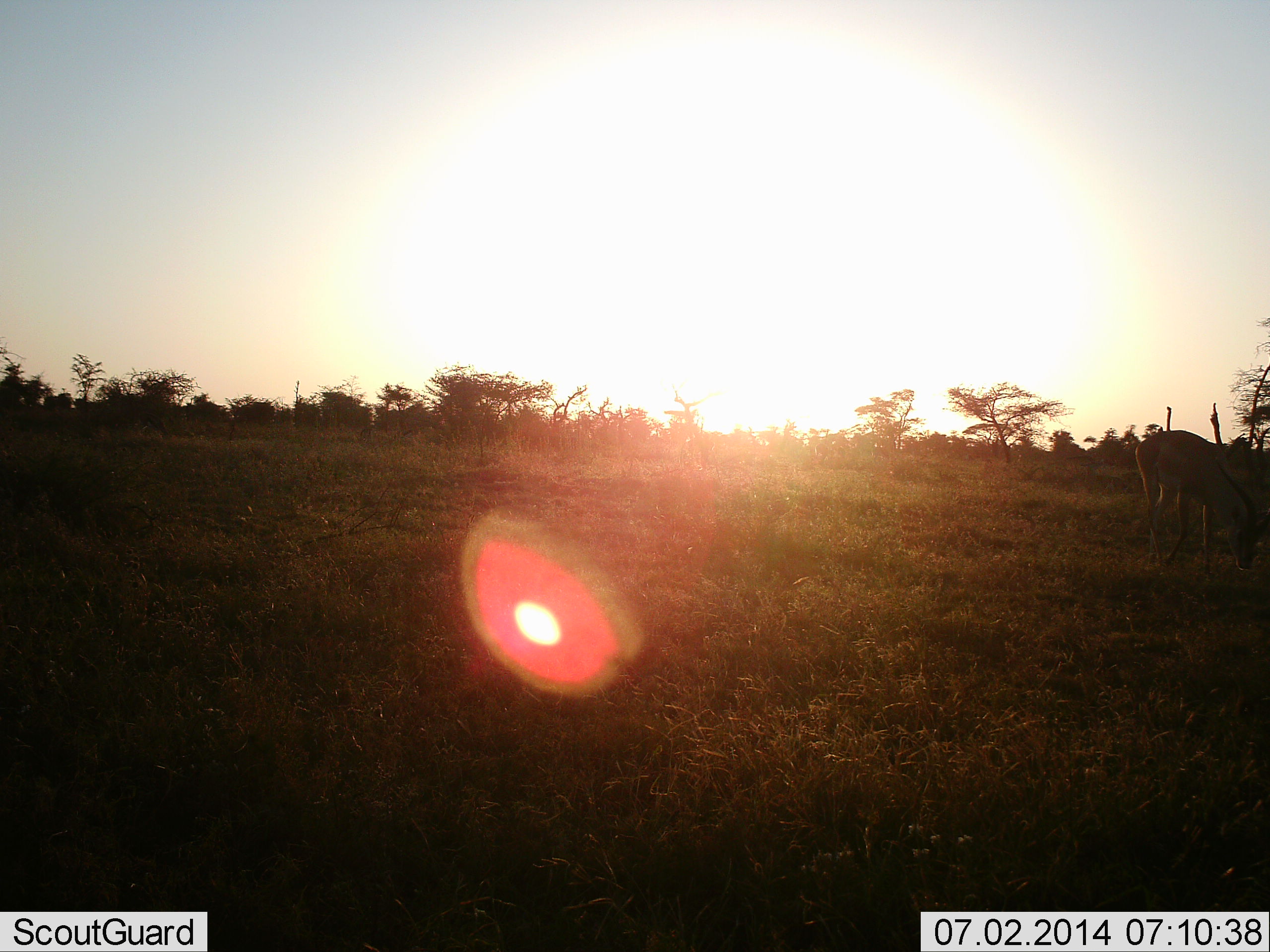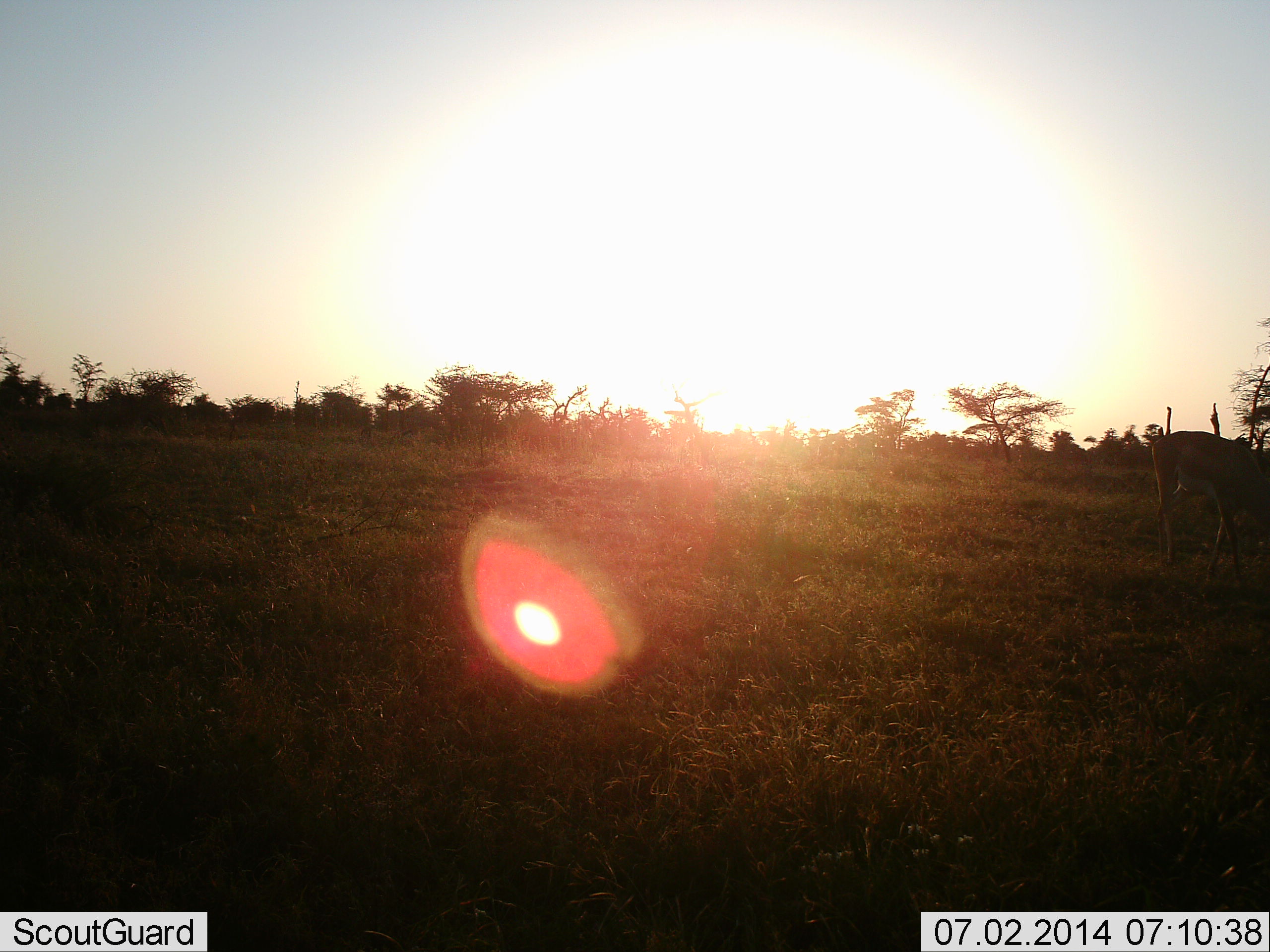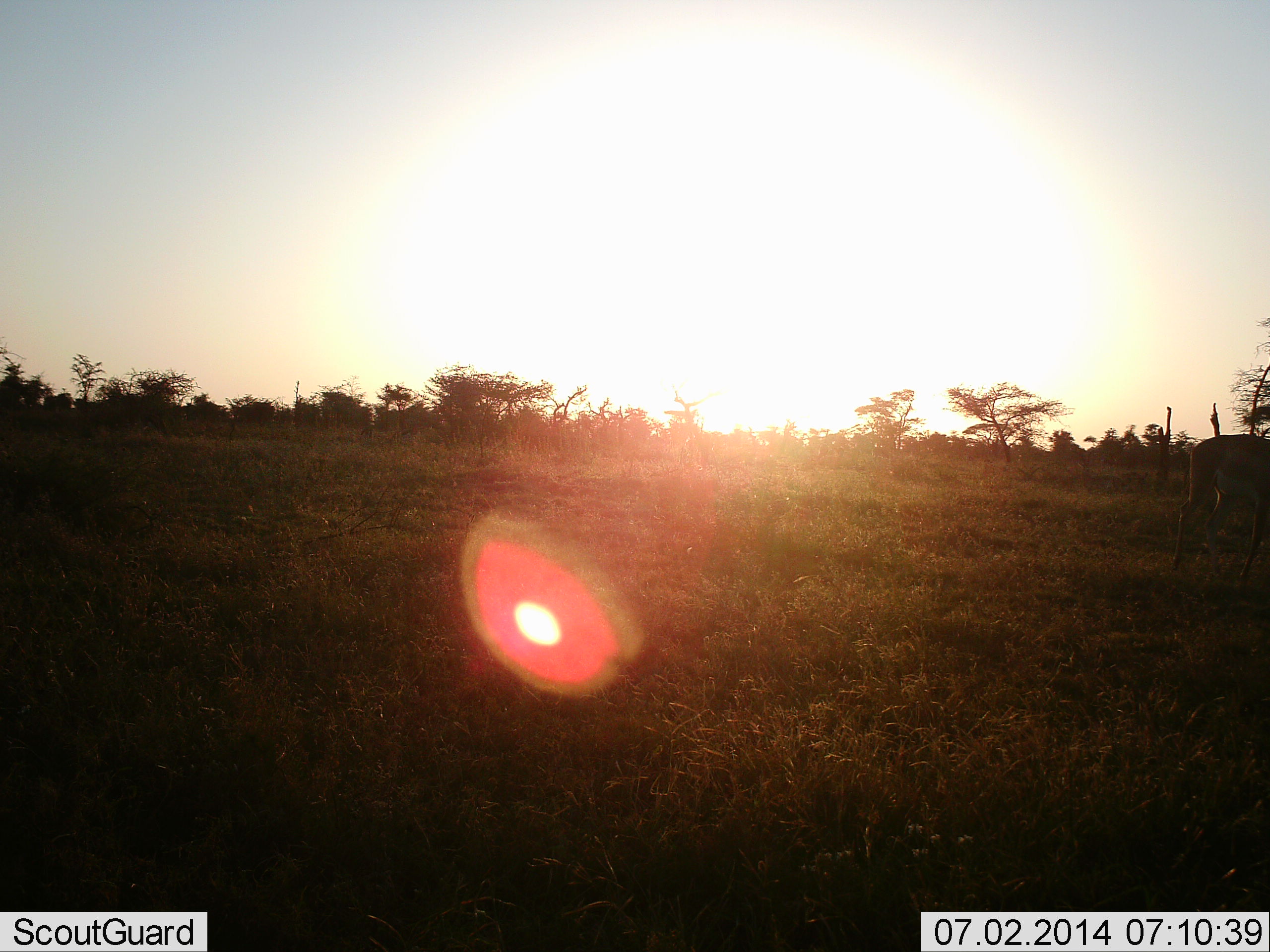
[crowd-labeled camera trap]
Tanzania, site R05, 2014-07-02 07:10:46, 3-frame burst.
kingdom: Animalia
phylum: Chordata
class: Mammalia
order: Artiodactyla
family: Bovidae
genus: Aepyceros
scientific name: Aepyceros melampus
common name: impala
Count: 1.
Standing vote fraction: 0%.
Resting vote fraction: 0%.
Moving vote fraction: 89%.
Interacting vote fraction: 0%.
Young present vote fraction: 0%.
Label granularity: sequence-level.